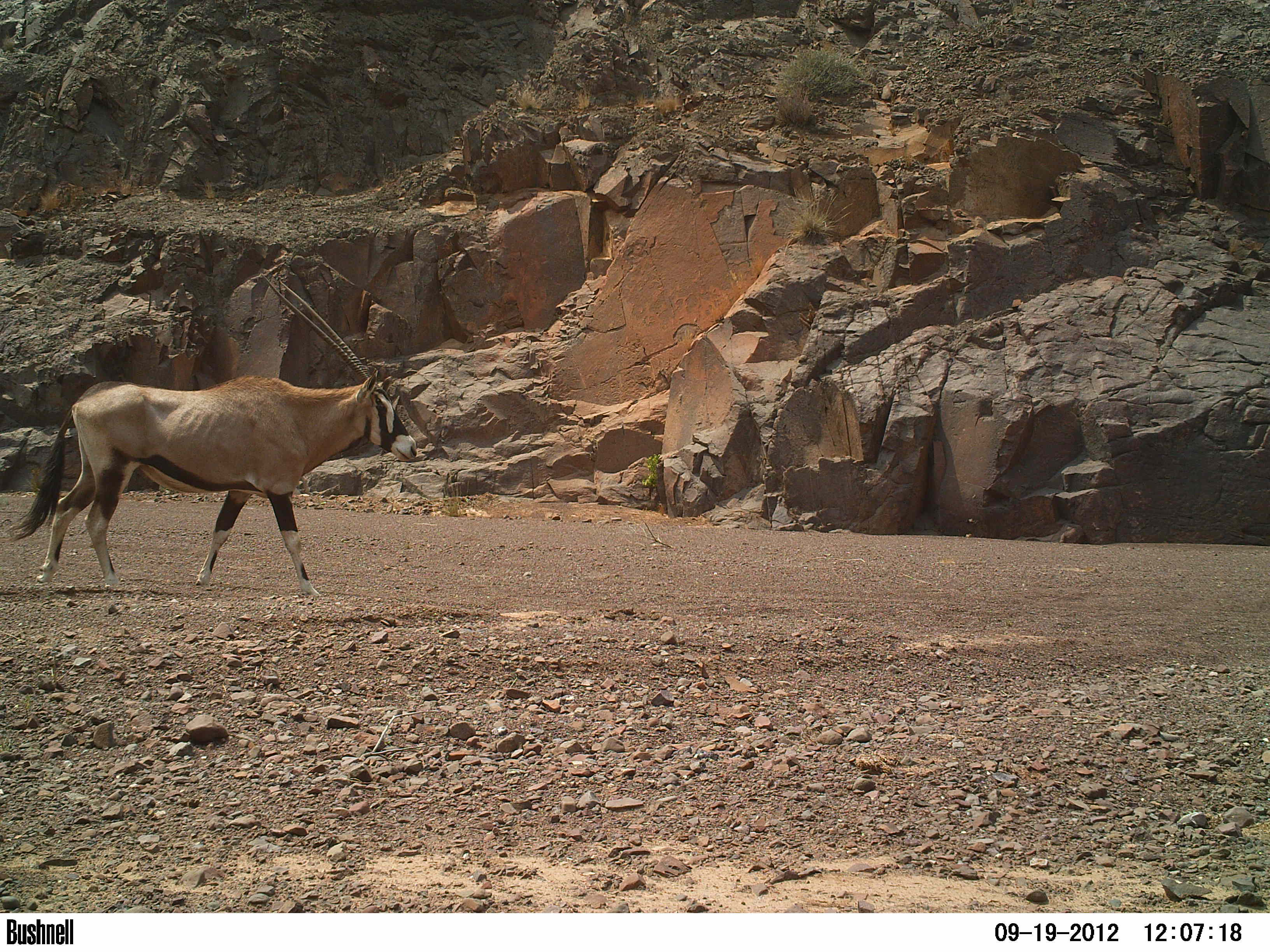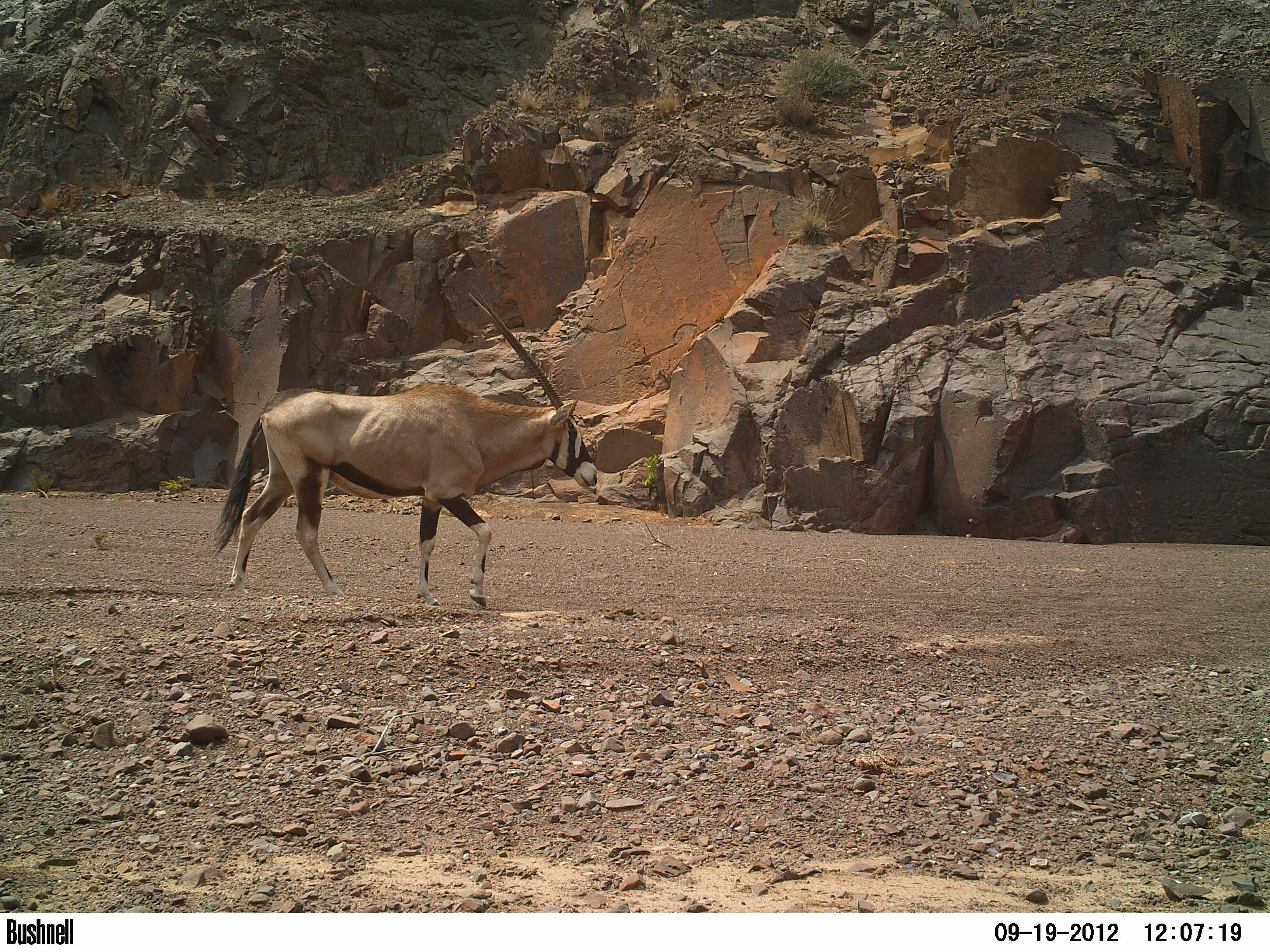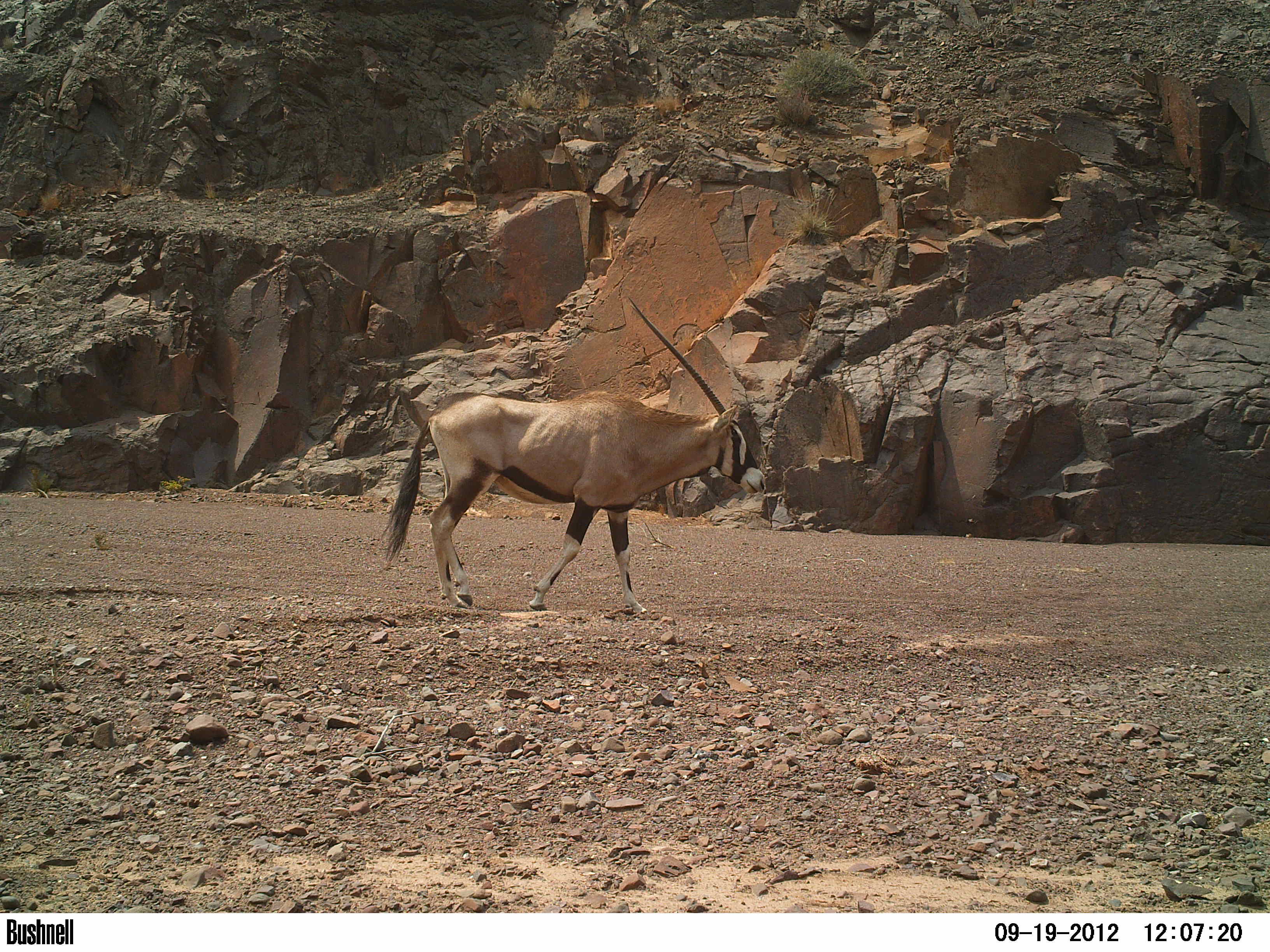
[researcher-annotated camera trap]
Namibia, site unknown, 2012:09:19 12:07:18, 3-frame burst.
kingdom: Animalia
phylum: Chordata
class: Mammalia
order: Artiodactyla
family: Bovidae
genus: Oryx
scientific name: Oryx gazella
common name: gemsbok